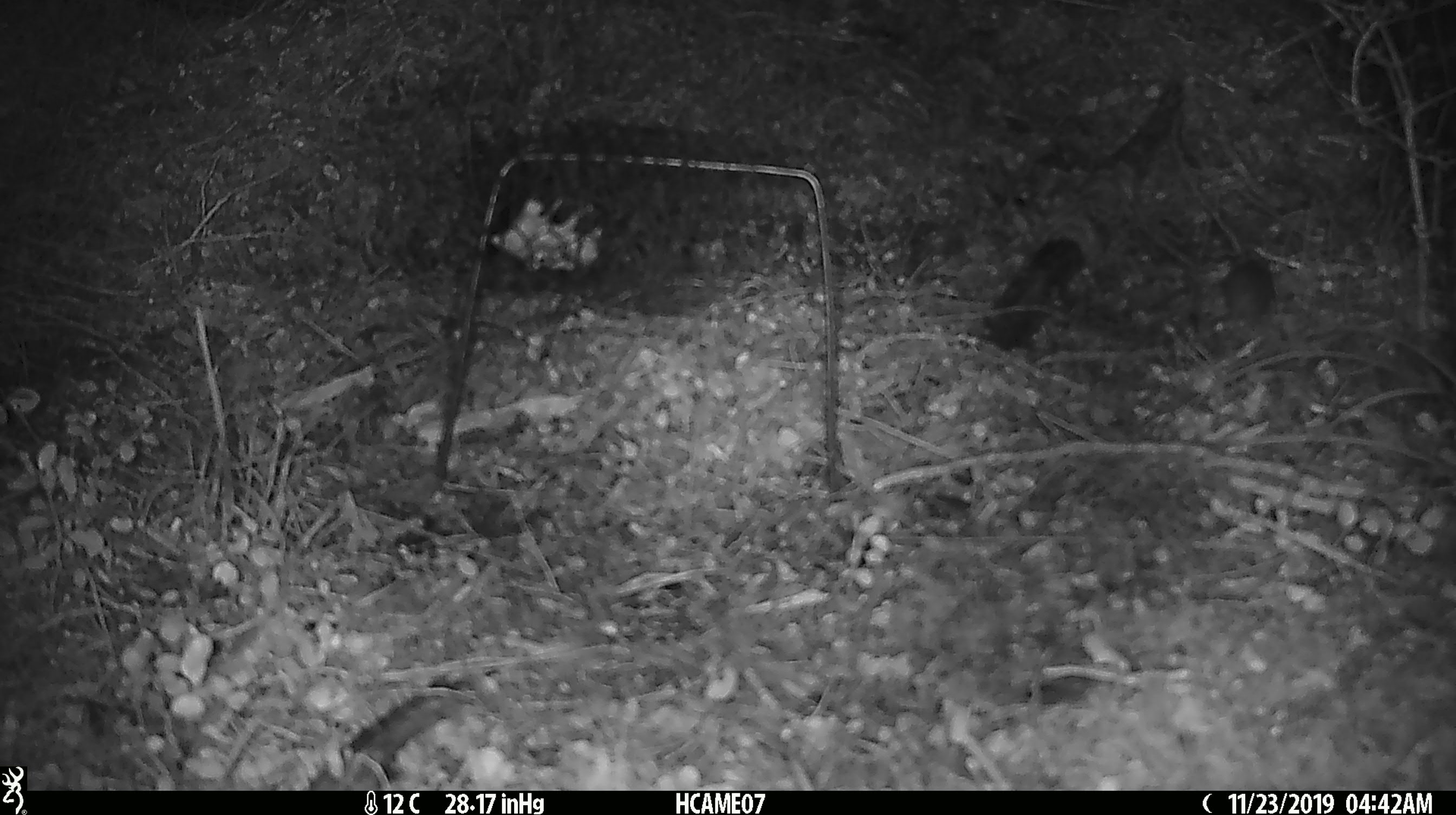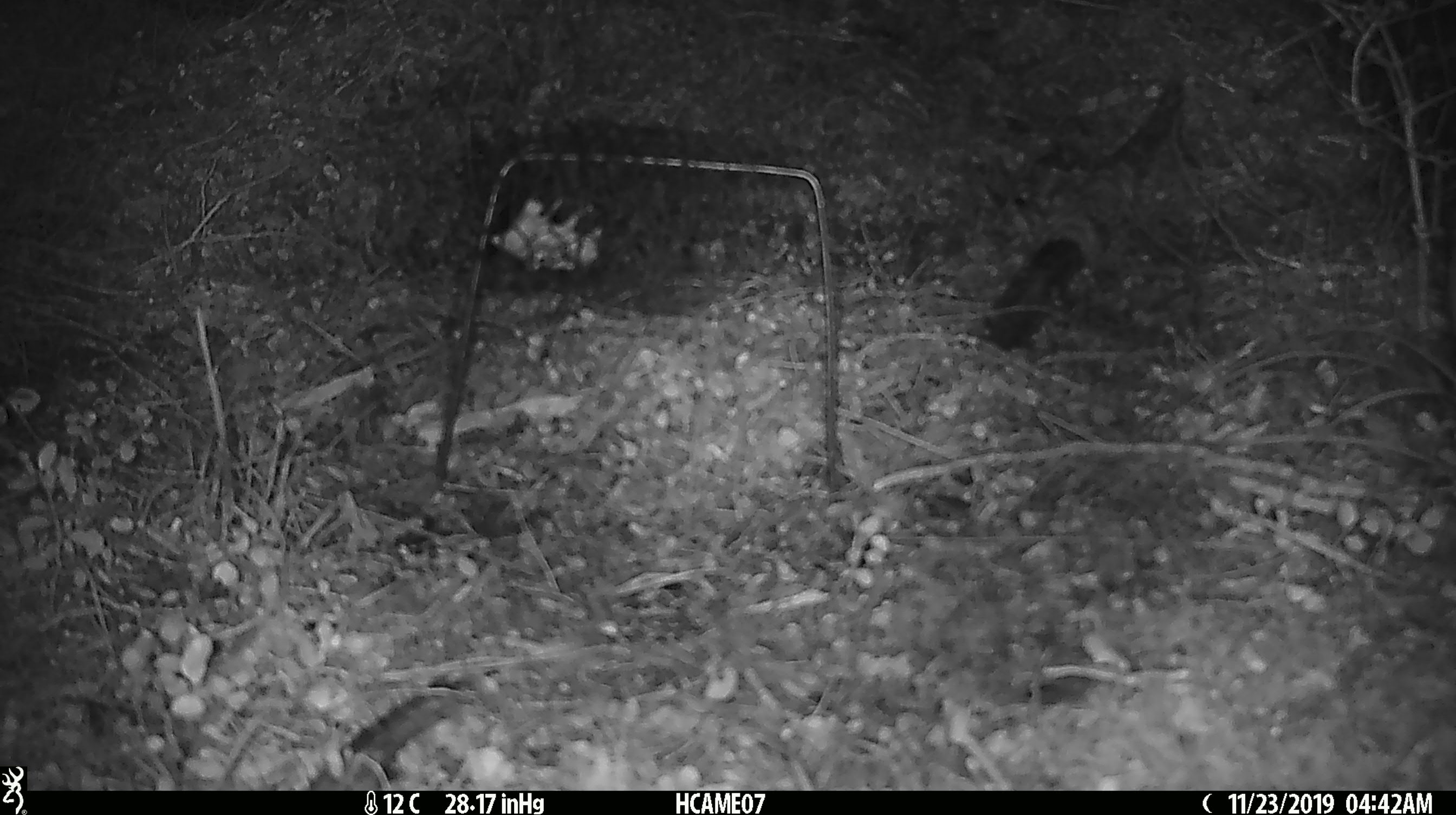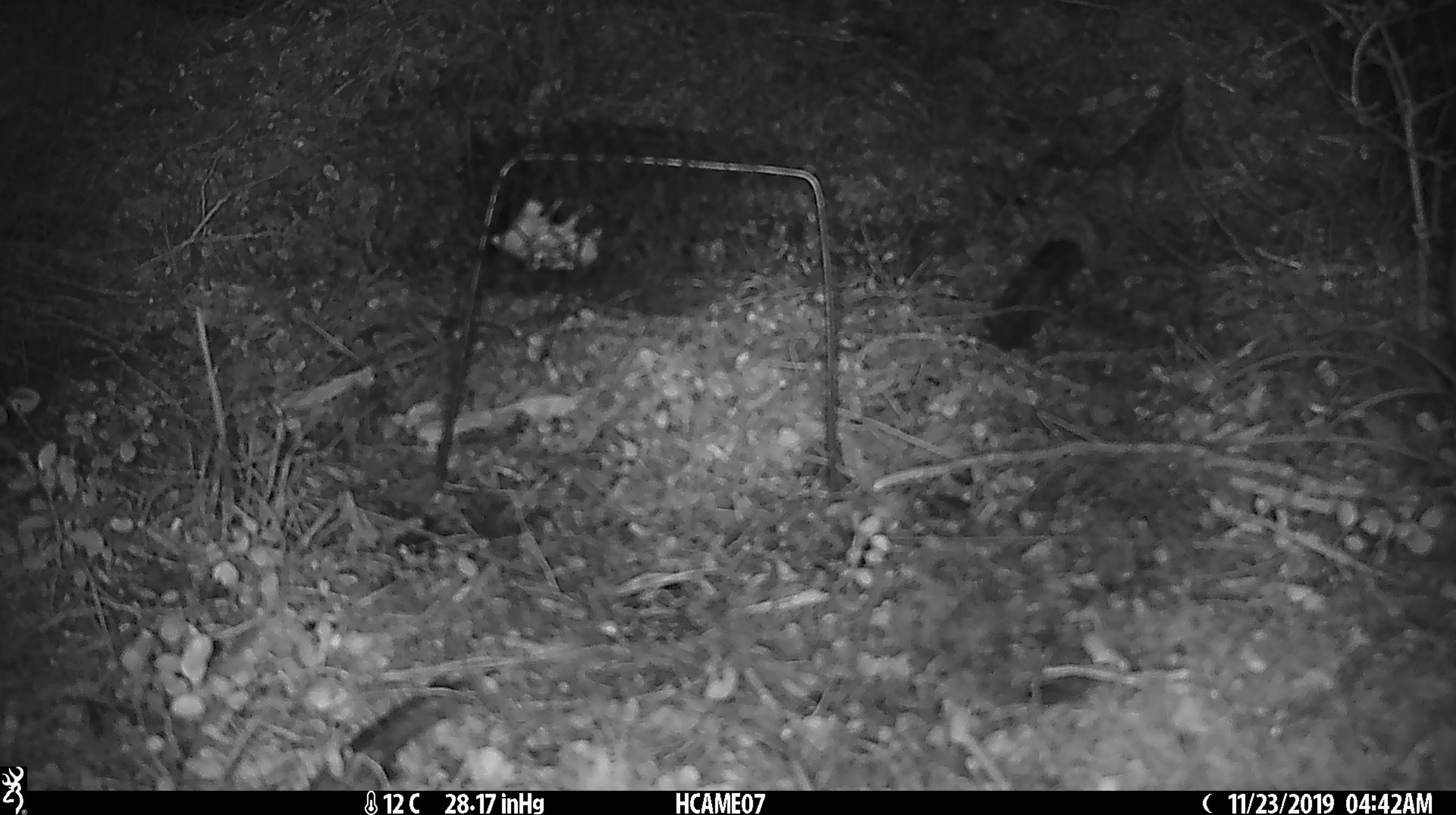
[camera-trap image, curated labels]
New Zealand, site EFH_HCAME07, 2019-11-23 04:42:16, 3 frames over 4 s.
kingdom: Animalia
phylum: Chordata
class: Mammalia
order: Rodentia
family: Muridae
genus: Mus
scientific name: Mus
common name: mouse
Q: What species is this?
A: Mouse (Mus).